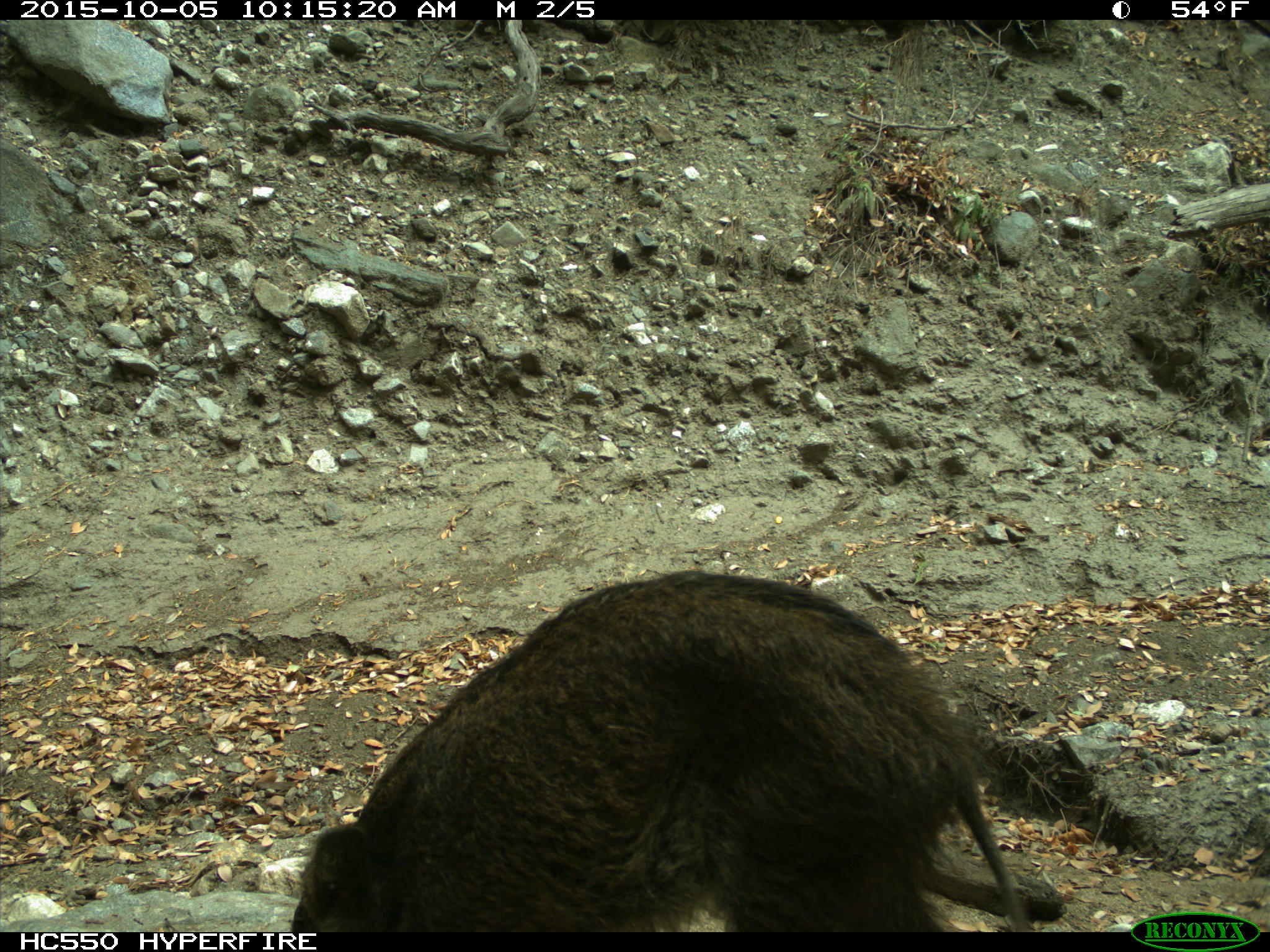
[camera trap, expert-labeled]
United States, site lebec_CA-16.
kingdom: Animalia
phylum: Chordata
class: Mammalia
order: Artiodactyla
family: Suidae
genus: Sus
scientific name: Sus scrofa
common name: wild boar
Sus scrofa (wild boar).